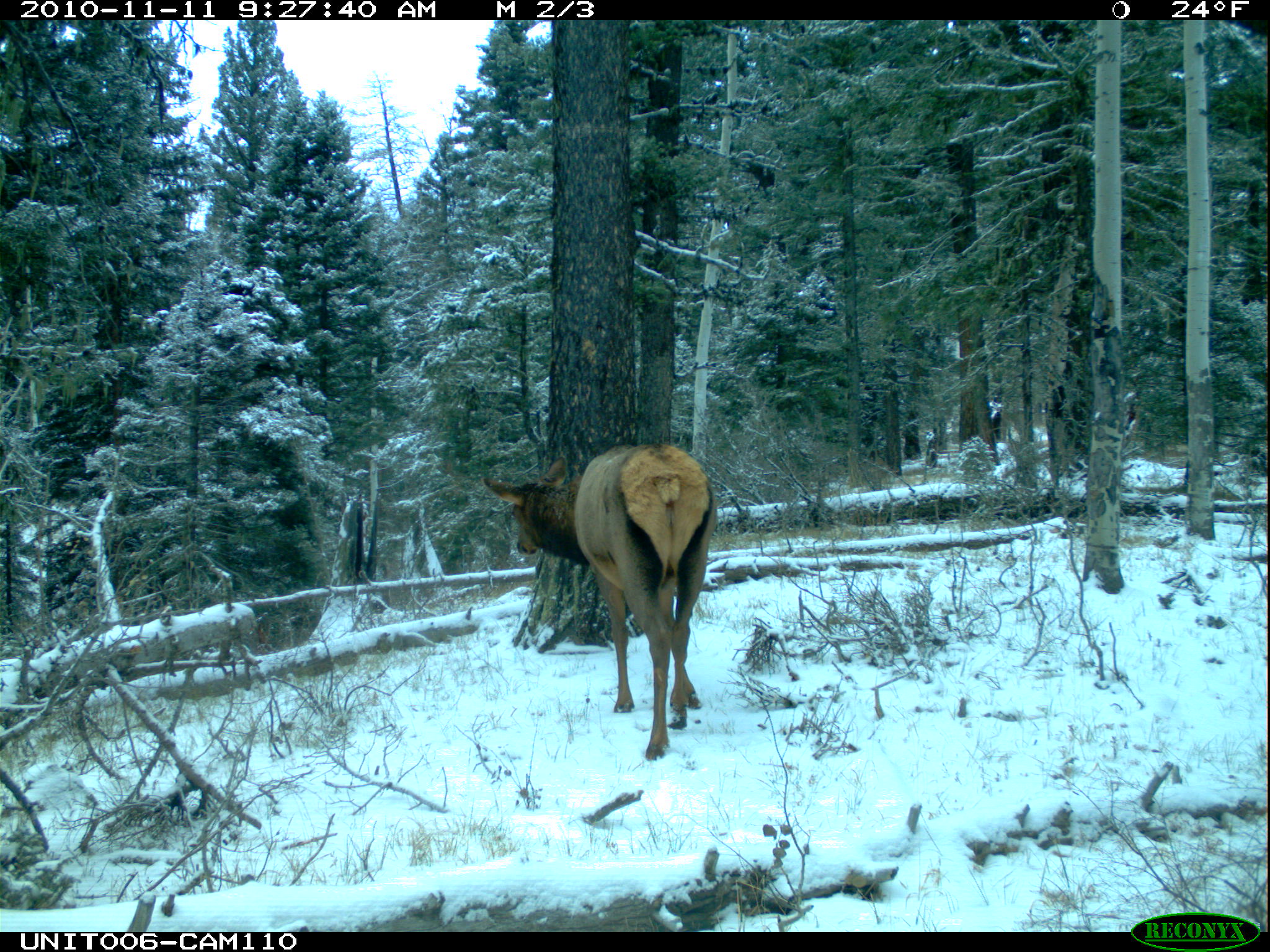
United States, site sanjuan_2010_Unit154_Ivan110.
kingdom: Animalia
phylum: Chordata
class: Mammalia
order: Artiodactyla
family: Cervidae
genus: Cervus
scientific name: Cervus elaphus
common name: red deer